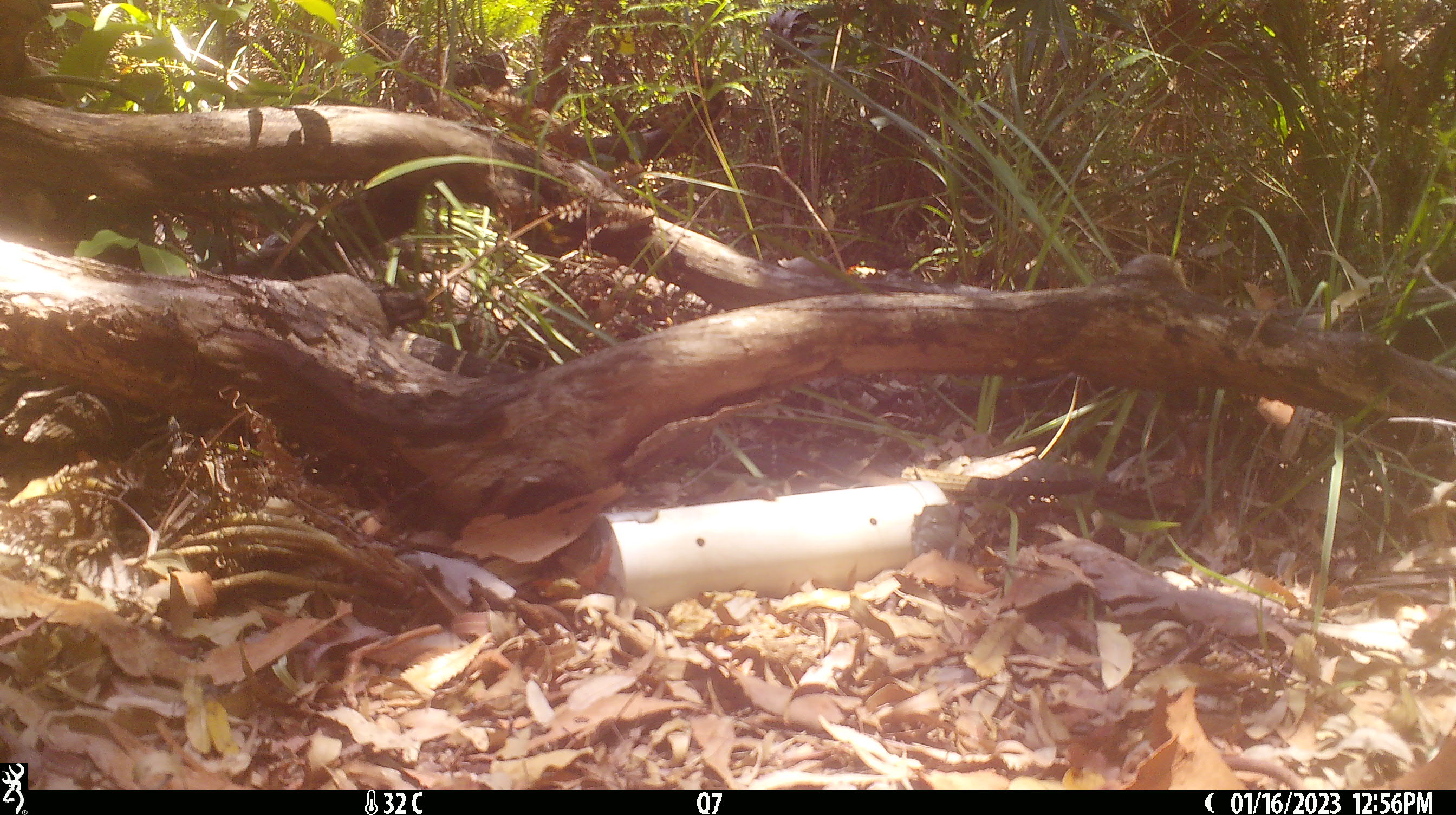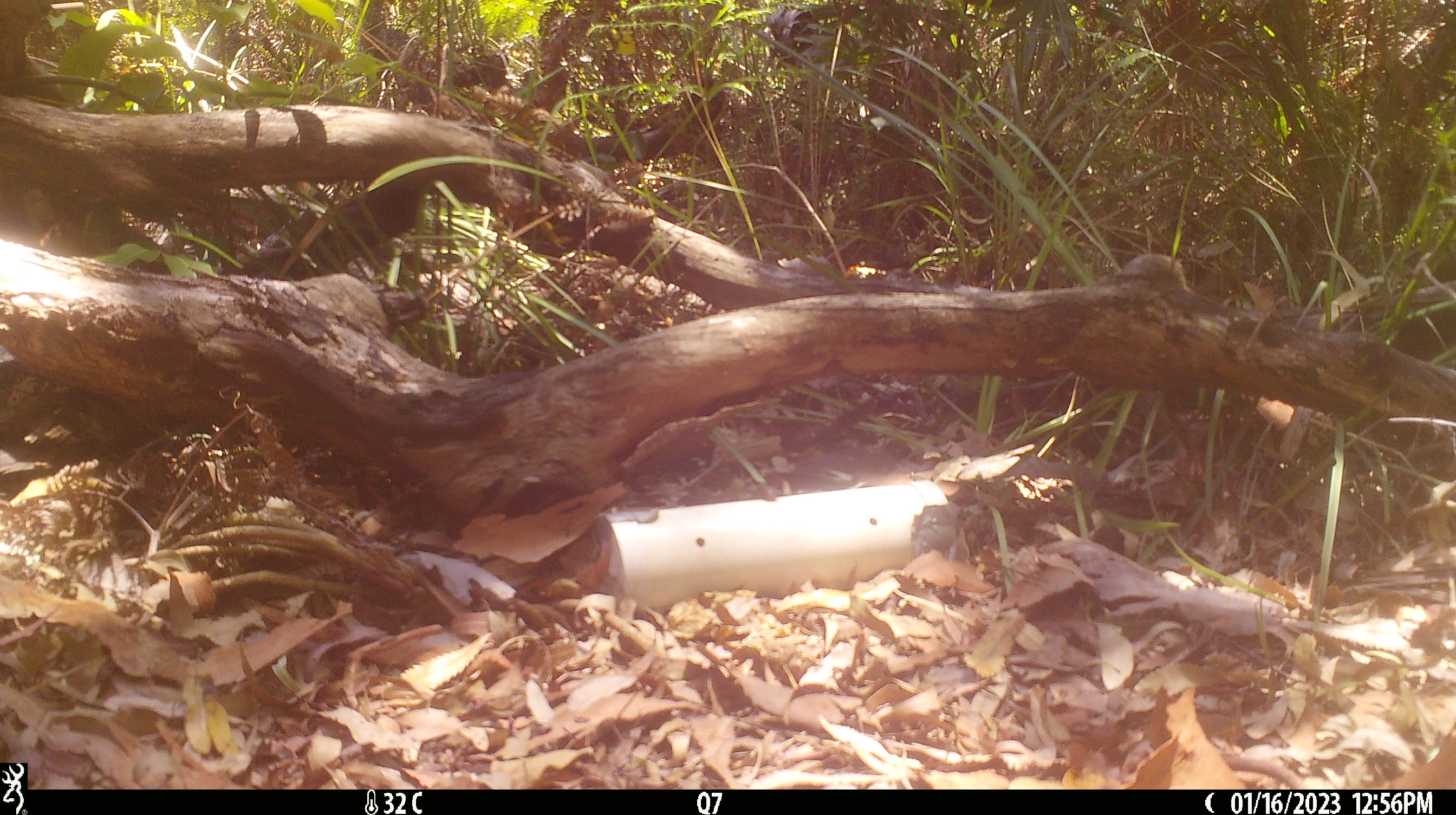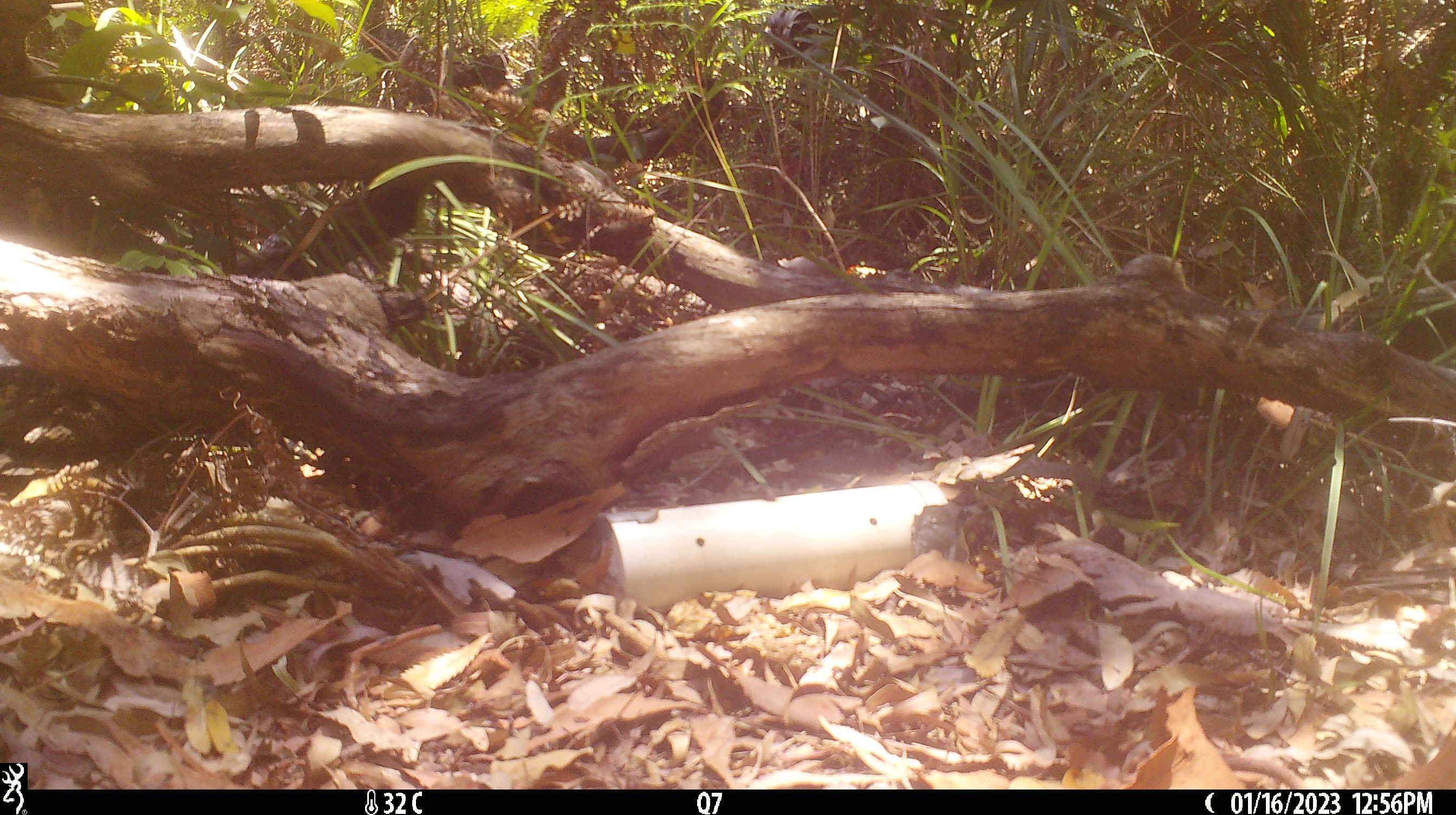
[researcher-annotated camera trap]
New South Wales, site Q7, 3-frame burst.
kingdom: Animalia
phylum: Chordata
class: Reptilia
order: Squamata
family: Varanidae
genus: Varanus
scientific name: Varanus varius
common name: lace monitor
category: goanna